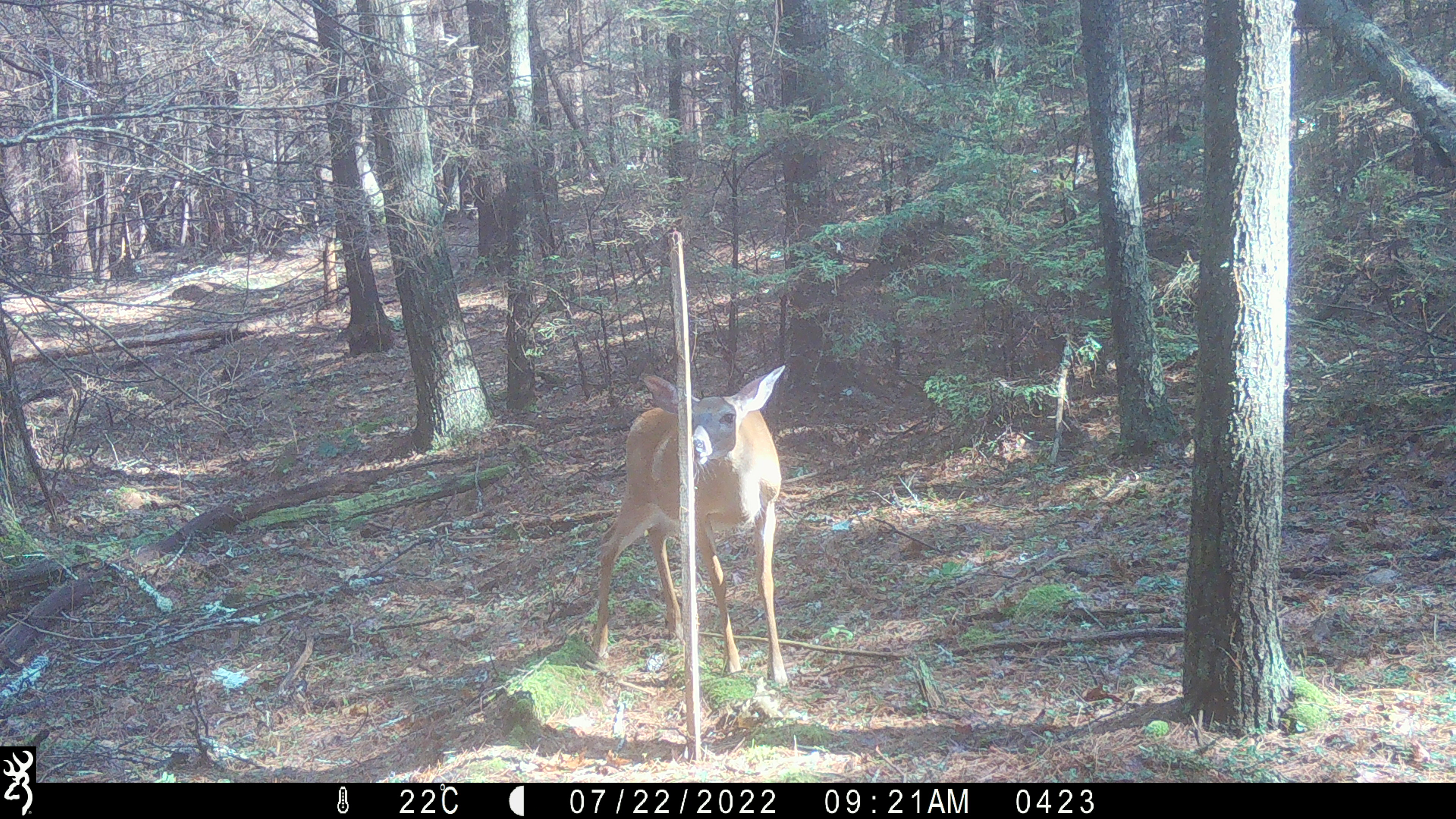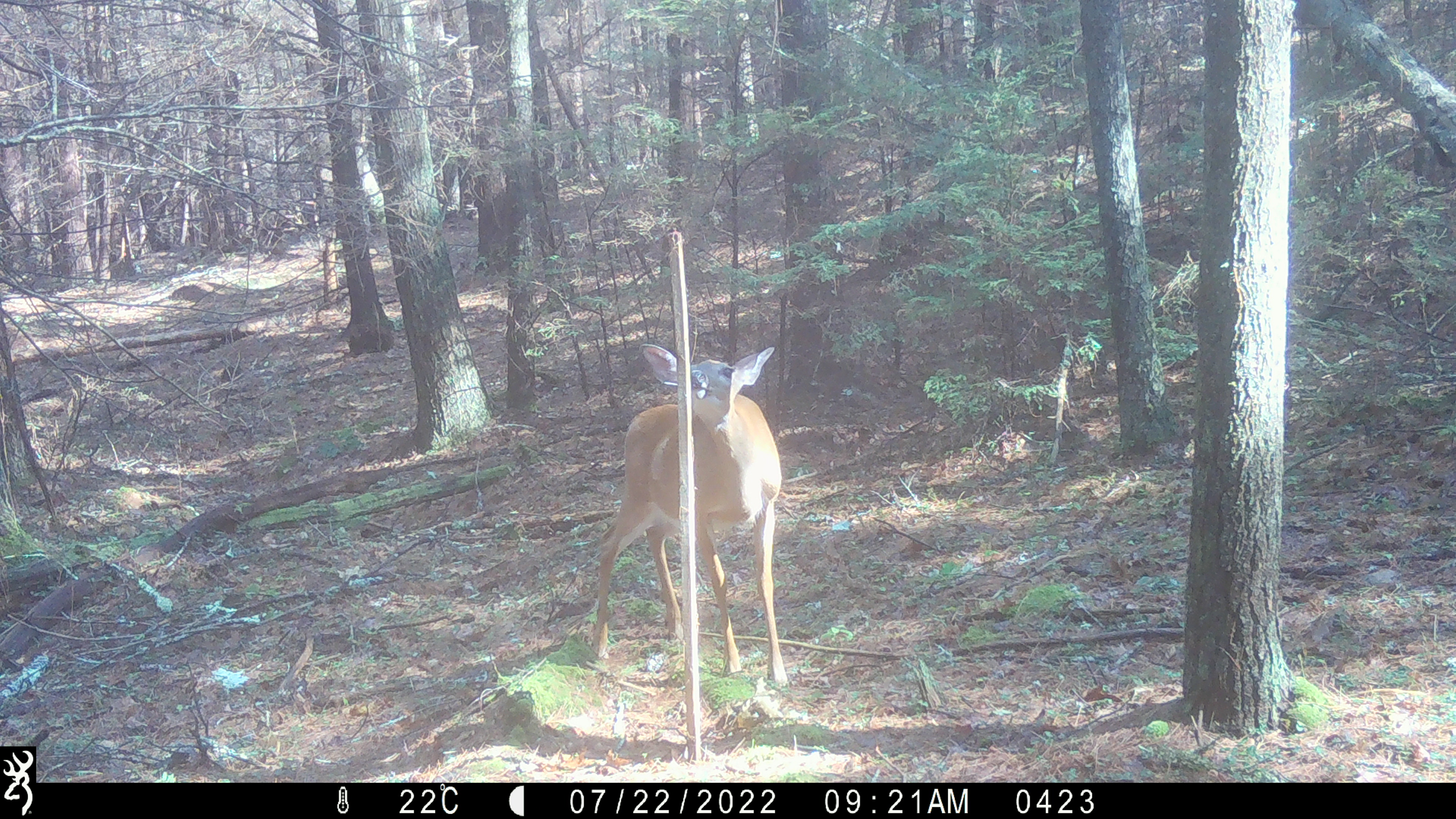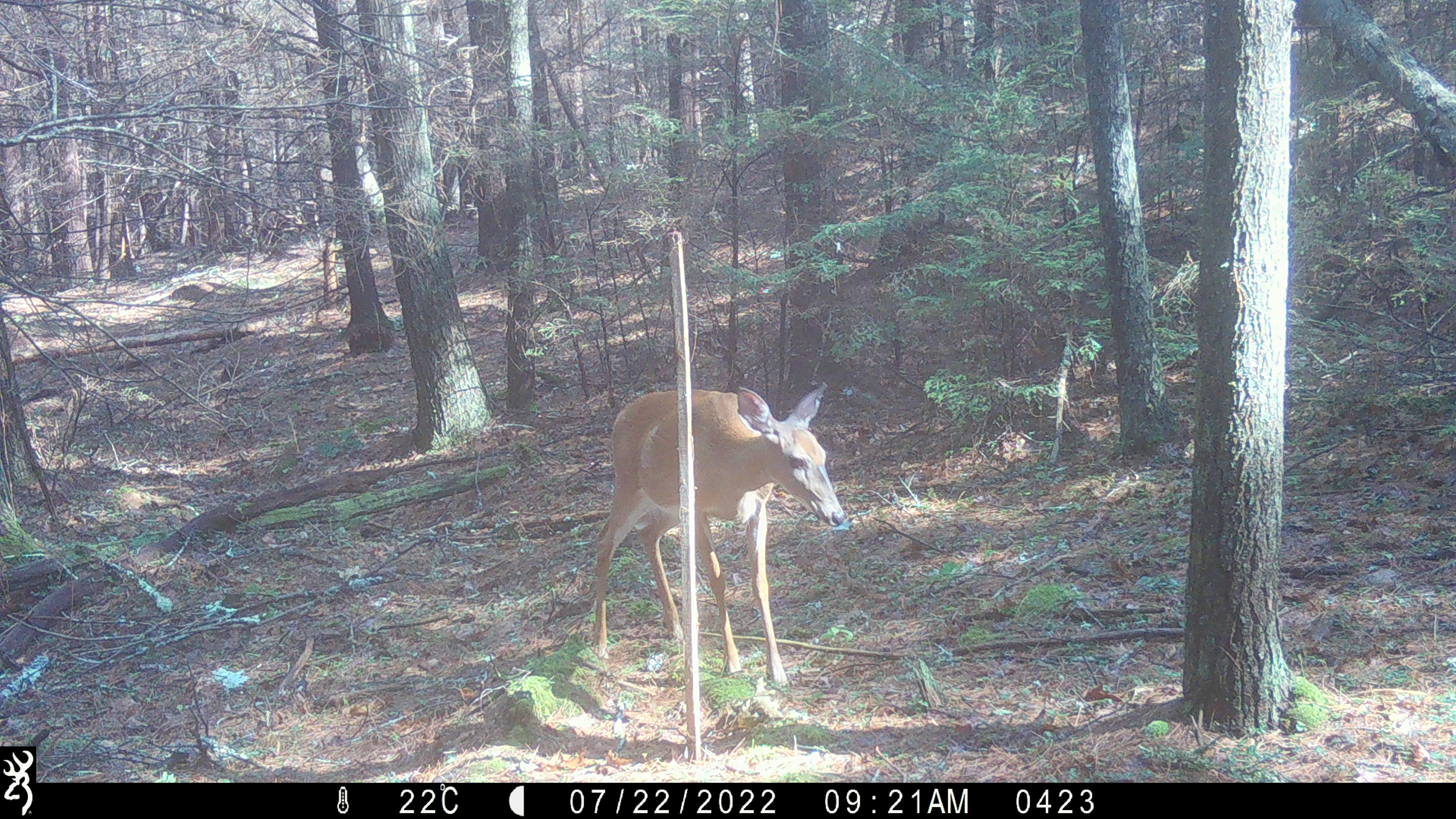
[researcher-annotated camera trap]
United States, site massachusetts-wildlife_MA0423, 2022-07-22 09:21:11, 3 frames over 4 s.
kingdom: Animalia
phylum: Chordata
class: Mammalia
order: Artiodactyla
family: Cervidae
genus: Odocoileus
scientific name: Odocoileus virginianus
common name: white-tailed deer